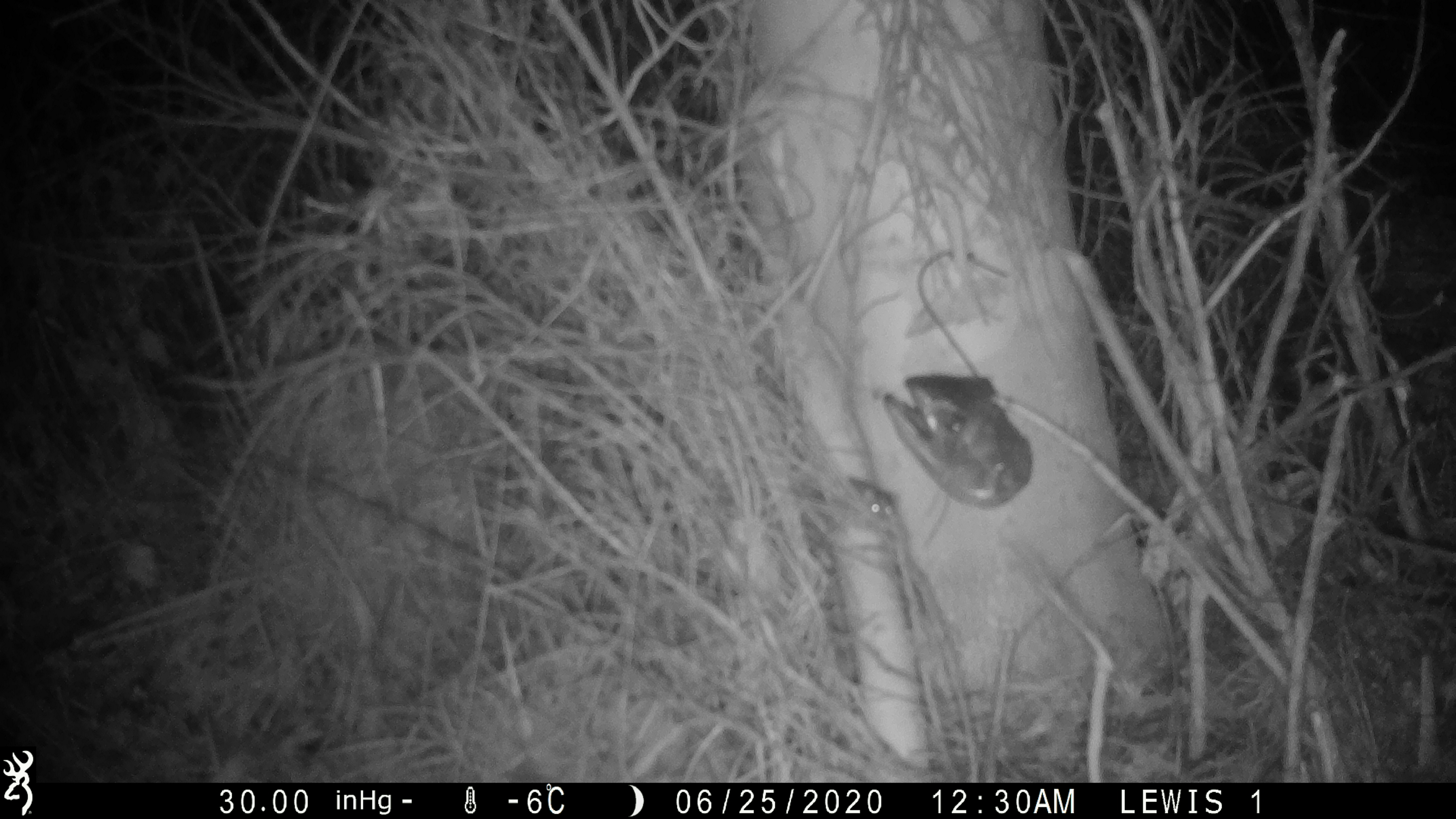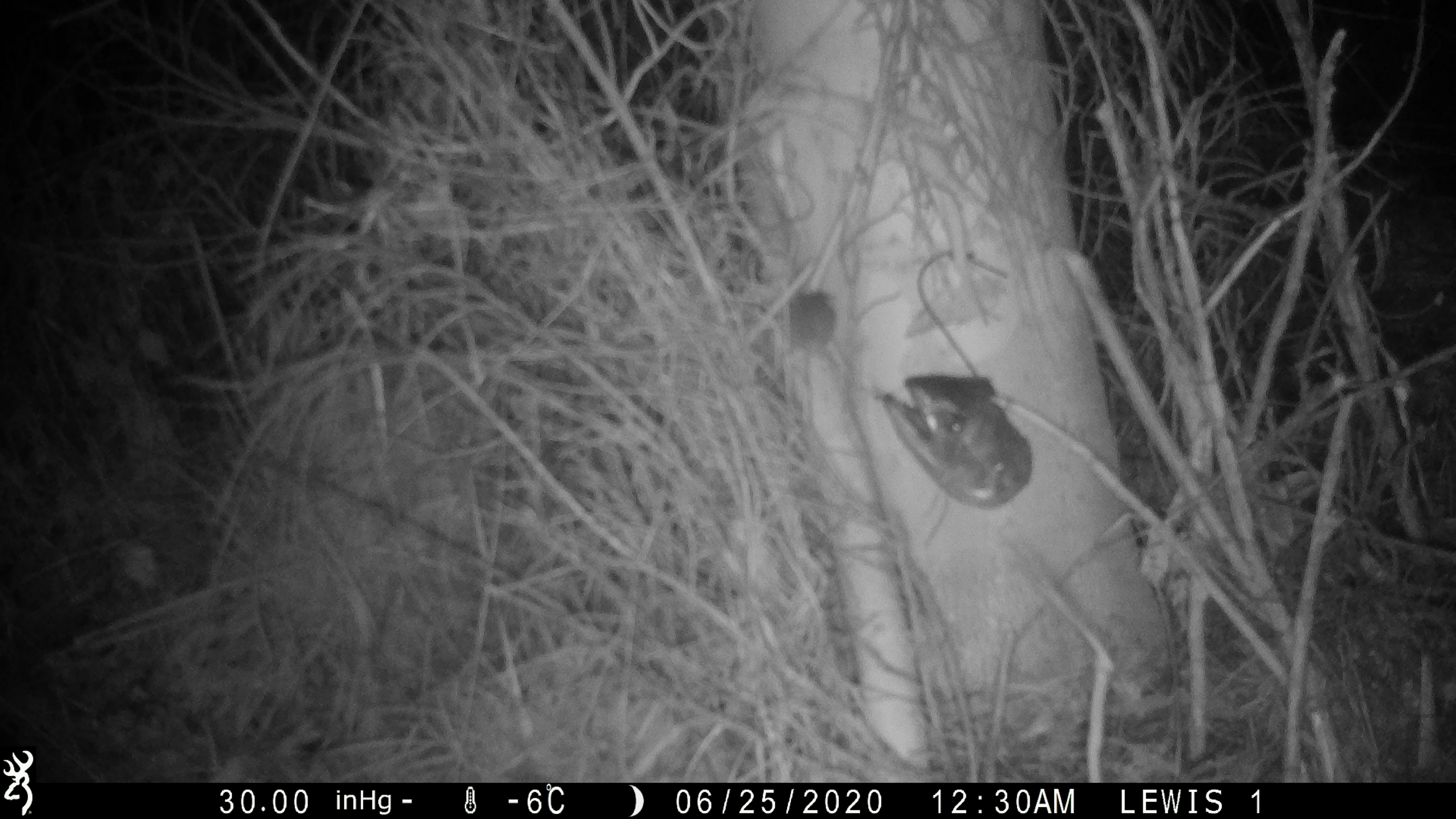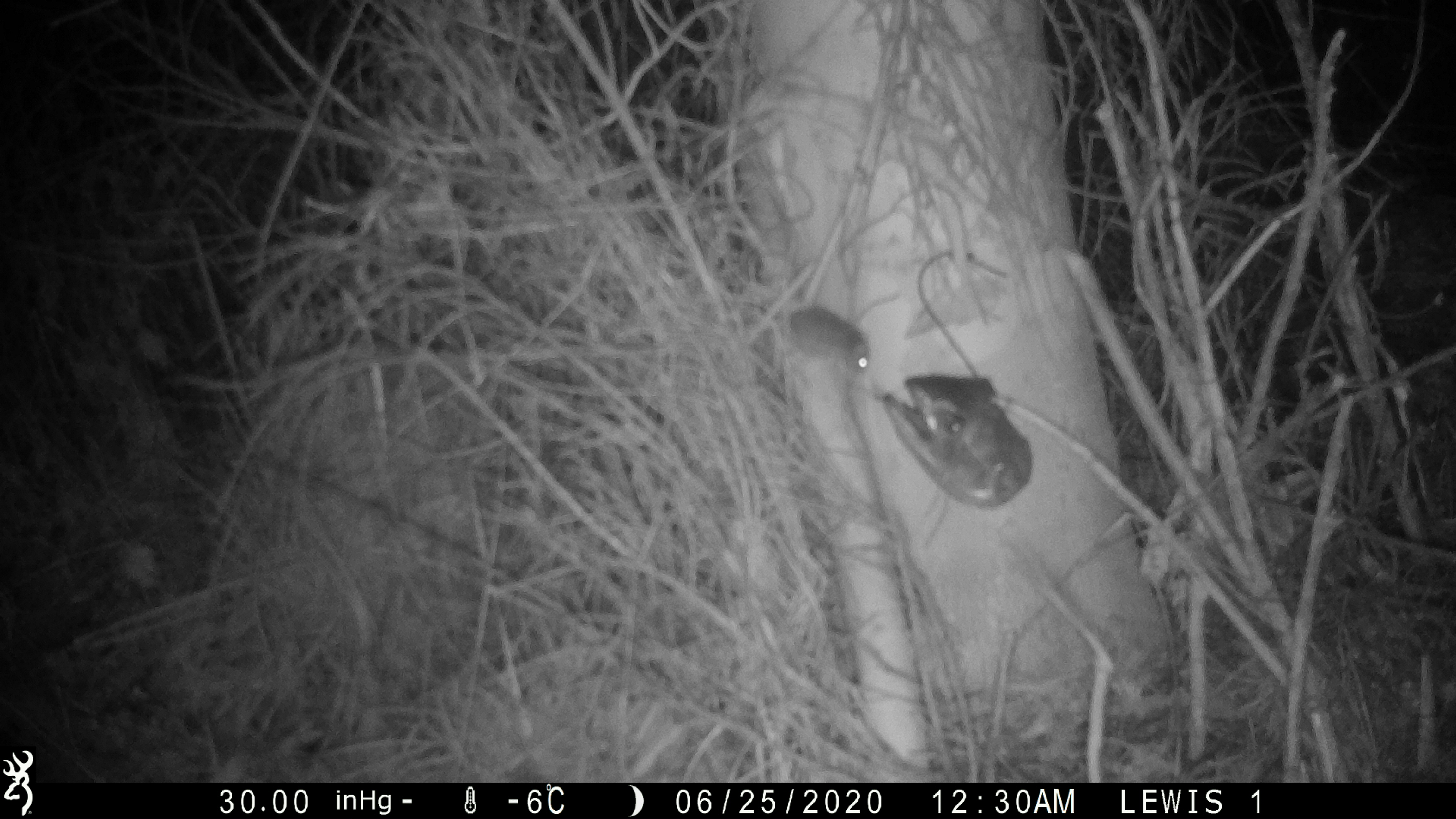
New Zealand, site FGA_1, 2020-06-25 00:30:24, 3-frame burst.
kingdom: Animalia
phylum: Chordata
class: Mammalia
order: Rodentia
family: Muridae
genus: Mus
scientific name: Mus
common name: mouse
Mouse (Mus).